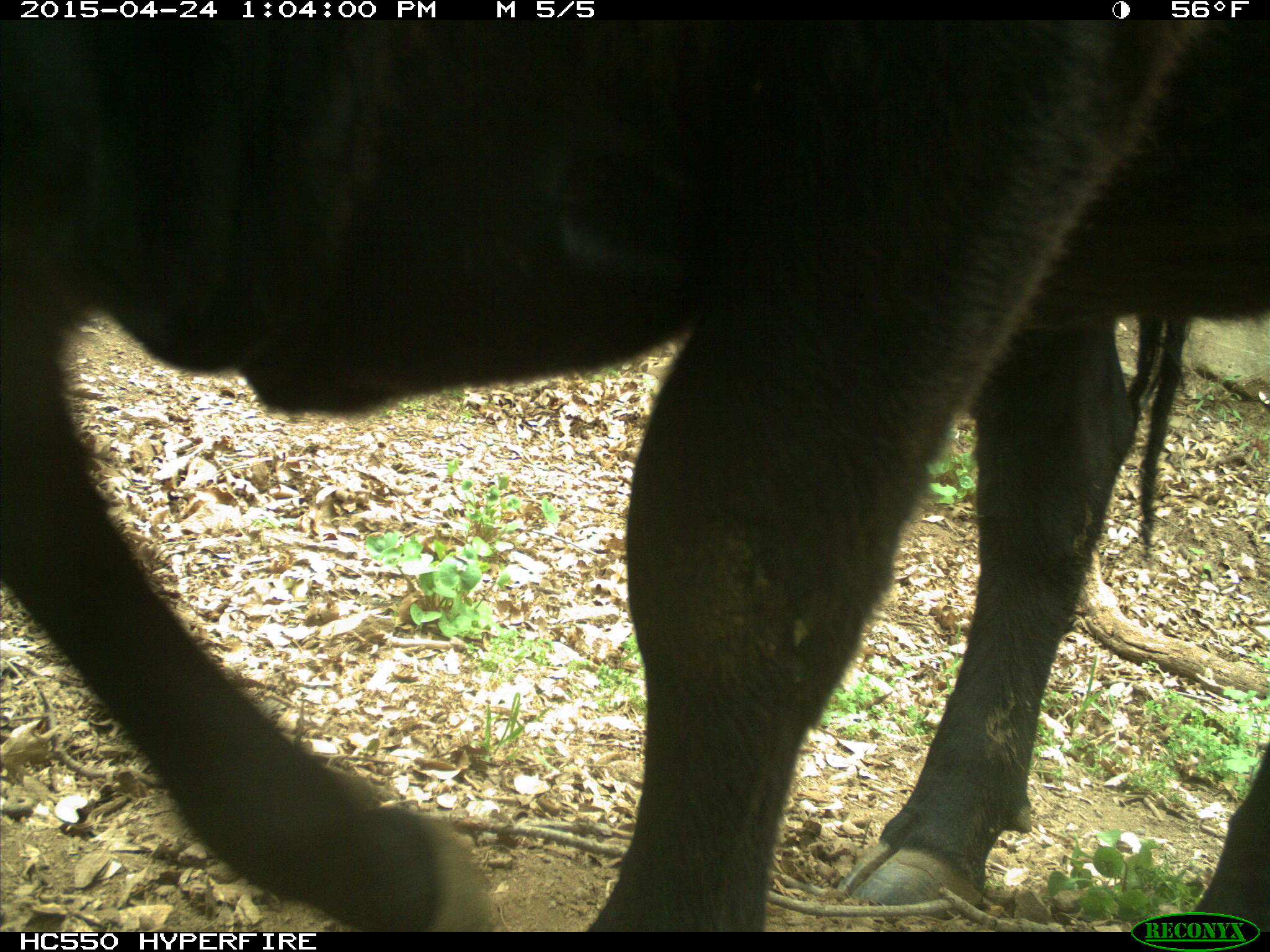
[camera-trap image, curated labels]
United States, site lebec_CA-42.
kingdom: Animalia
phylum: Chordata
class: Mammalia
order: Artiodactyla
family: Bovidae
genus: Bos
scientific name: Bos taurus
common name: domestic cow